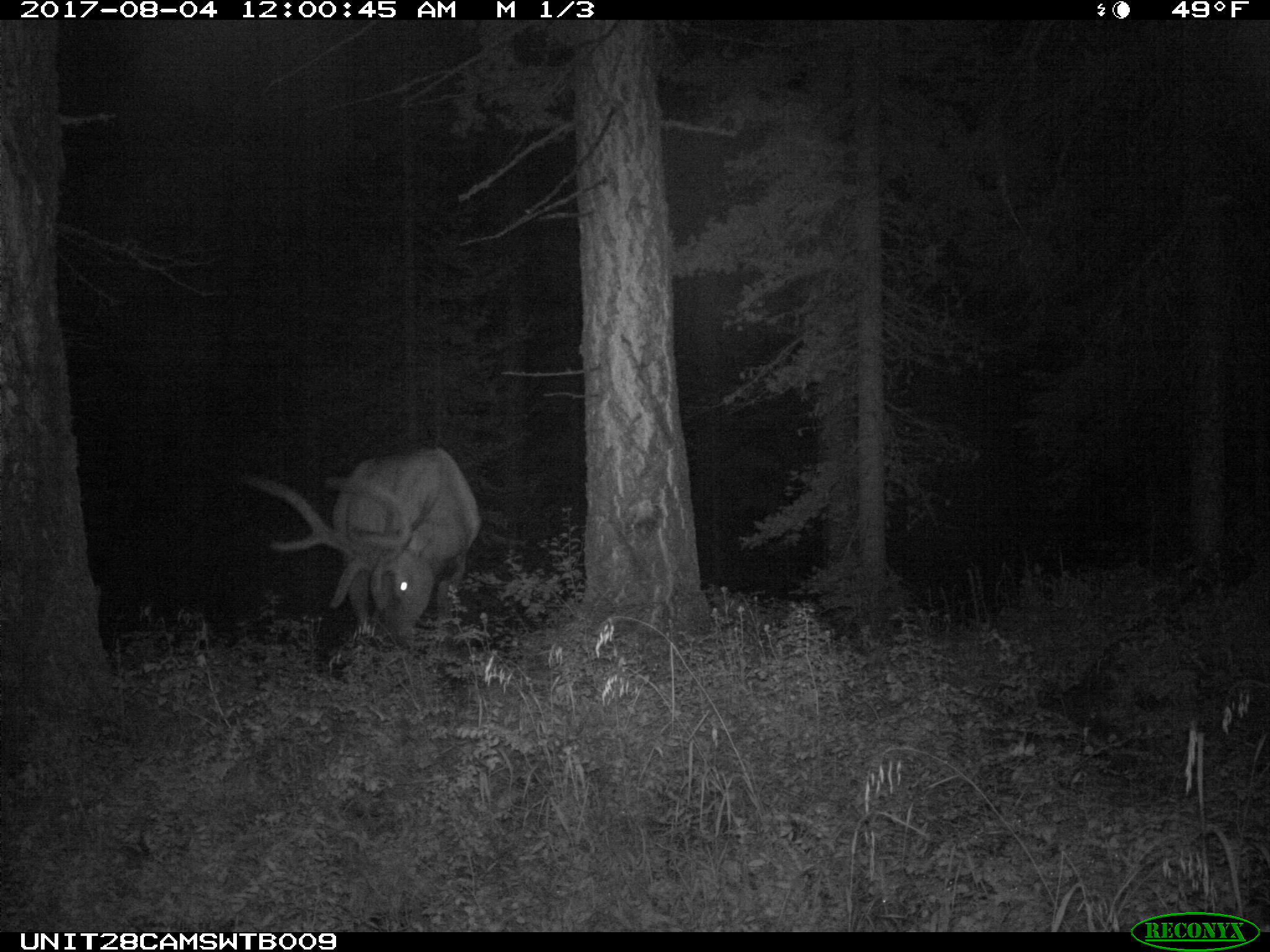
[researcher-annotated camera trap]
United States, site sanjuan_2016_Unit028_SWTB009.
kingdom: Animalia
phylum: Chordata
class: Mammalia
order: Artiodactyla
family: Cervidae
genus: Cervus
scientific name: Cervus elaphus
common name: red deer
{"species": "Cervus elaphus (red deer)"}